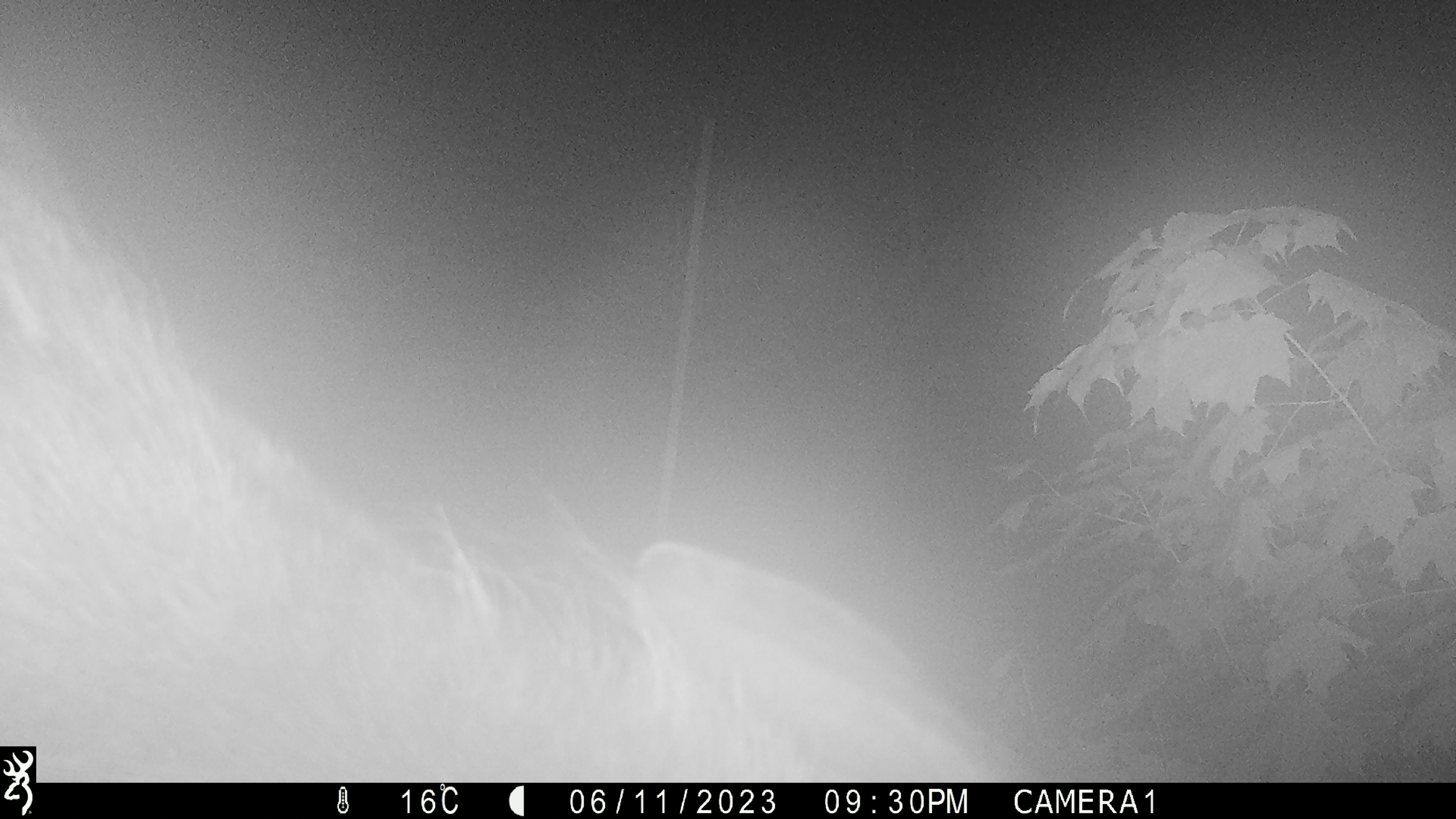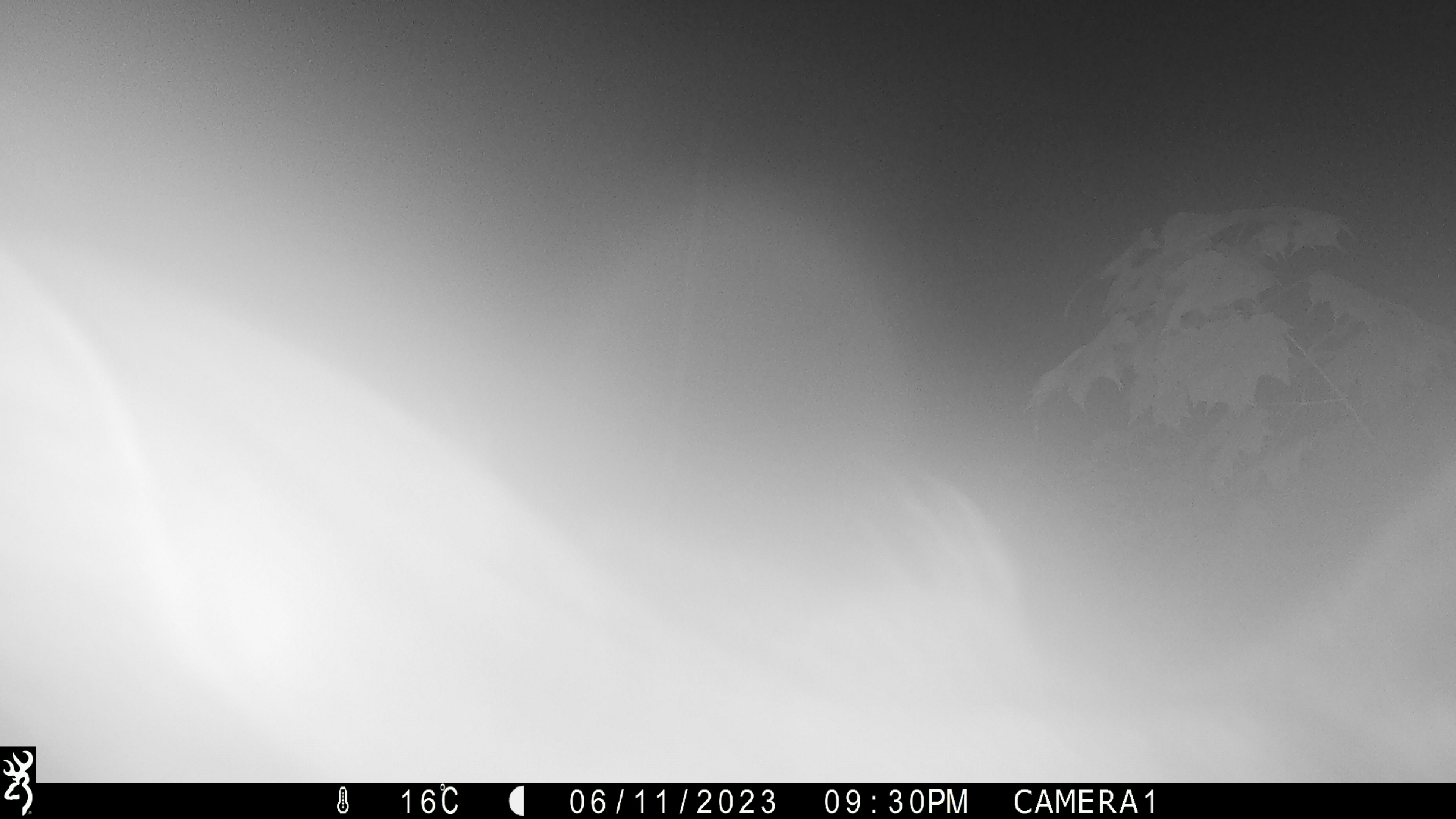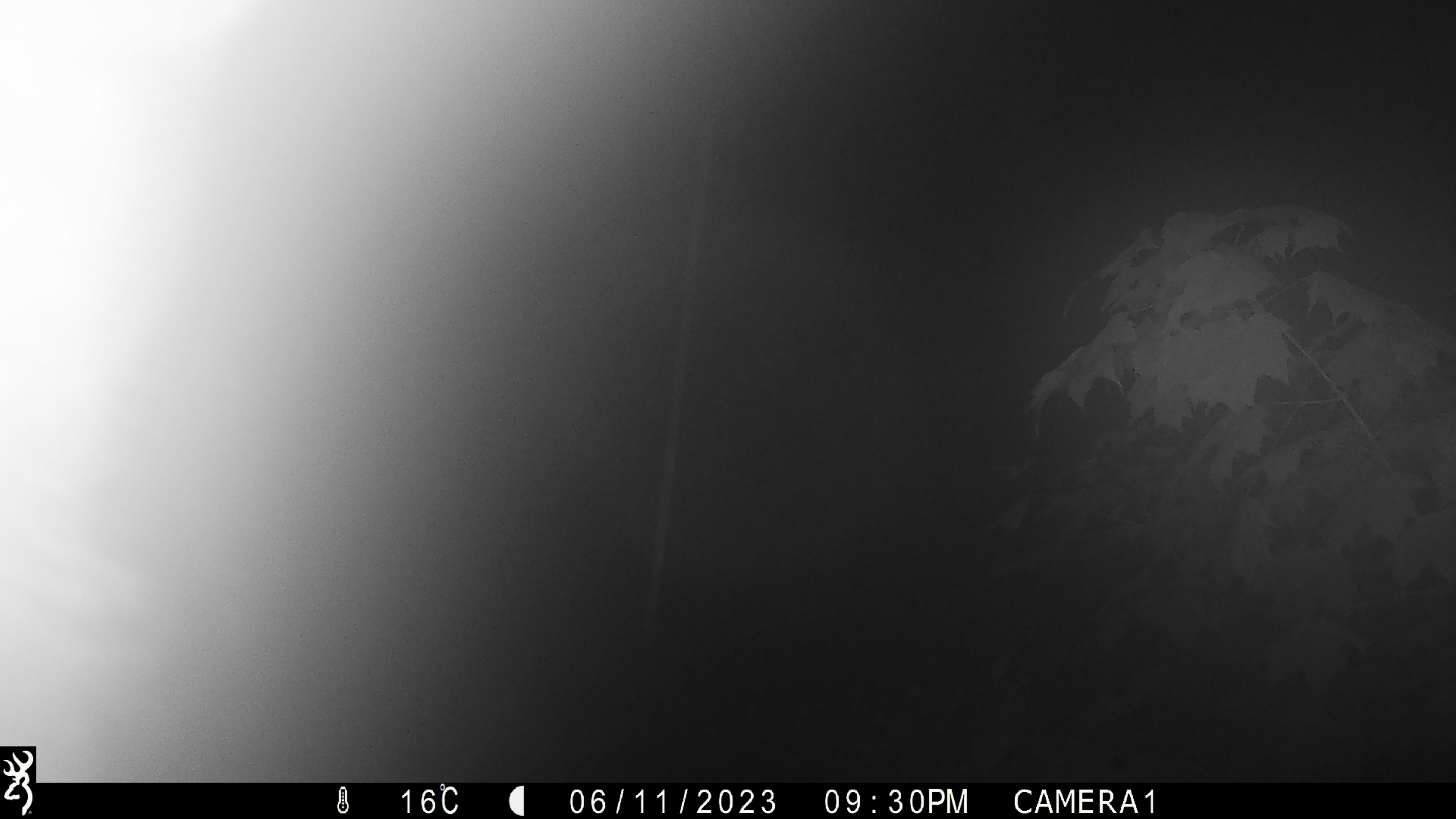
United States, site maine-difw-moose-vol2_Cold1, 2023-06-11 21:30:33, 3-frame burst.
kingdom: Animalia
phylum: Chordata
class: Mammalia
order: Artiodactyla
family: Cervidae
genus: Alces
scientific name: Alces alces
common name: moose